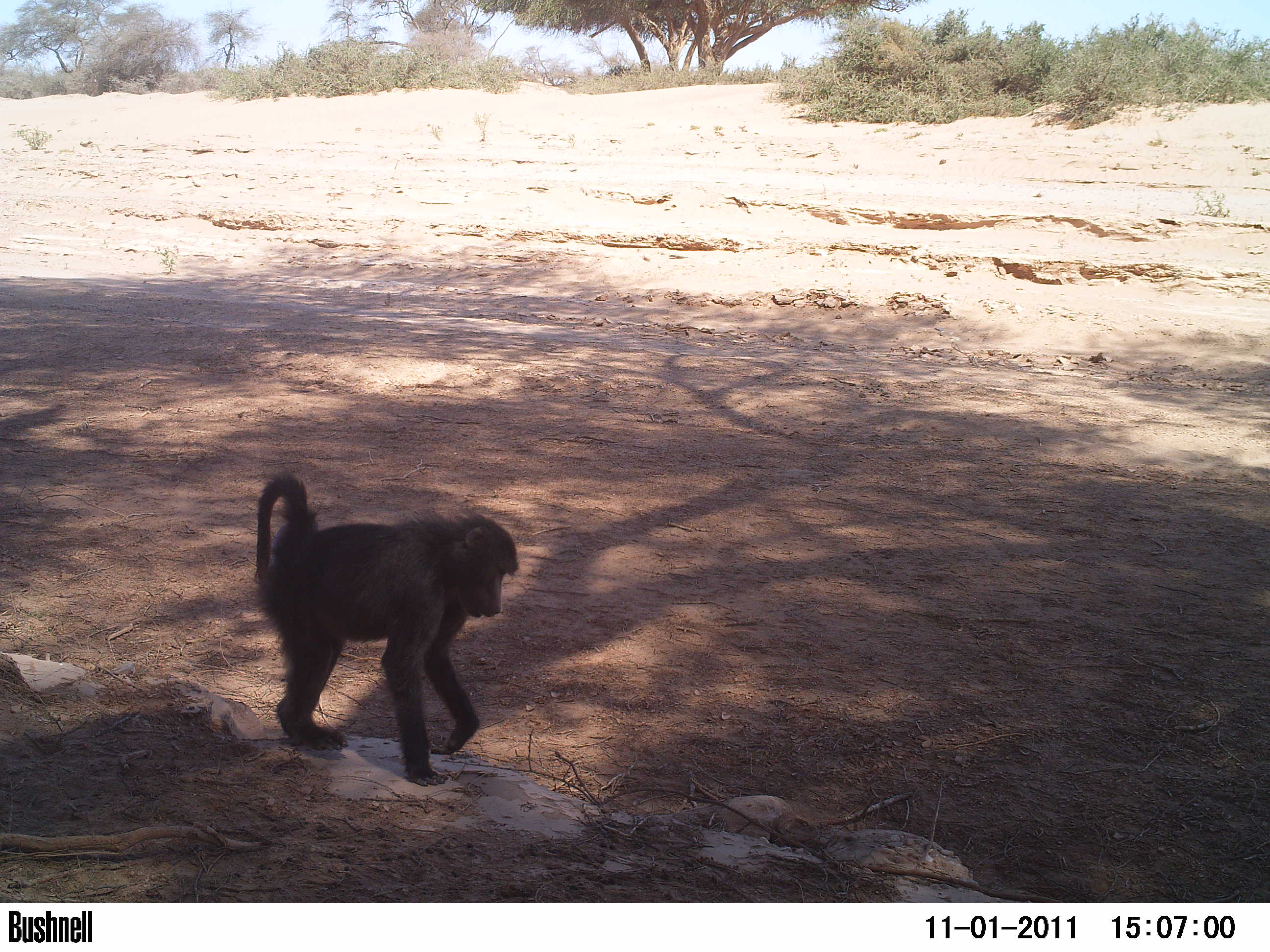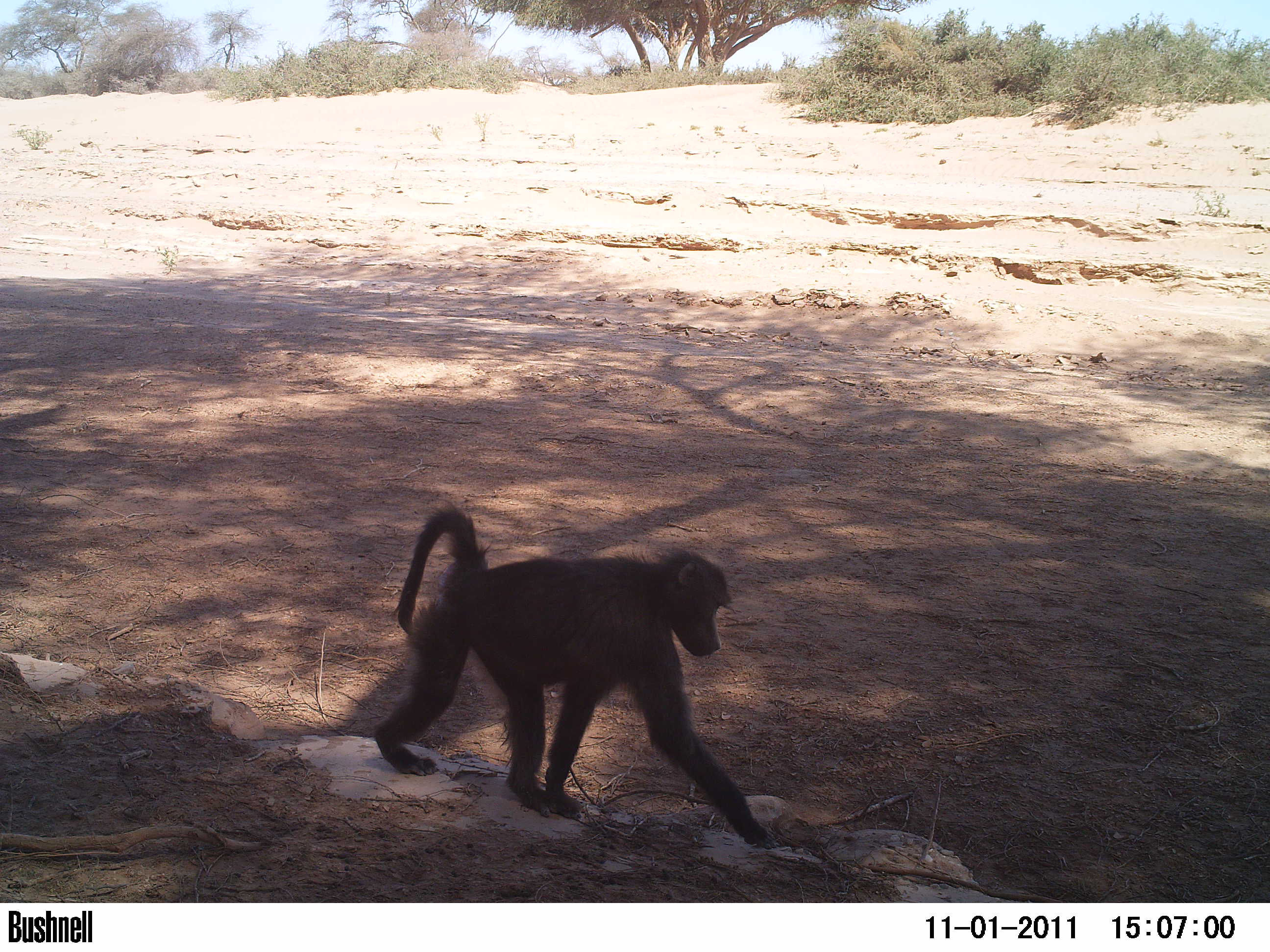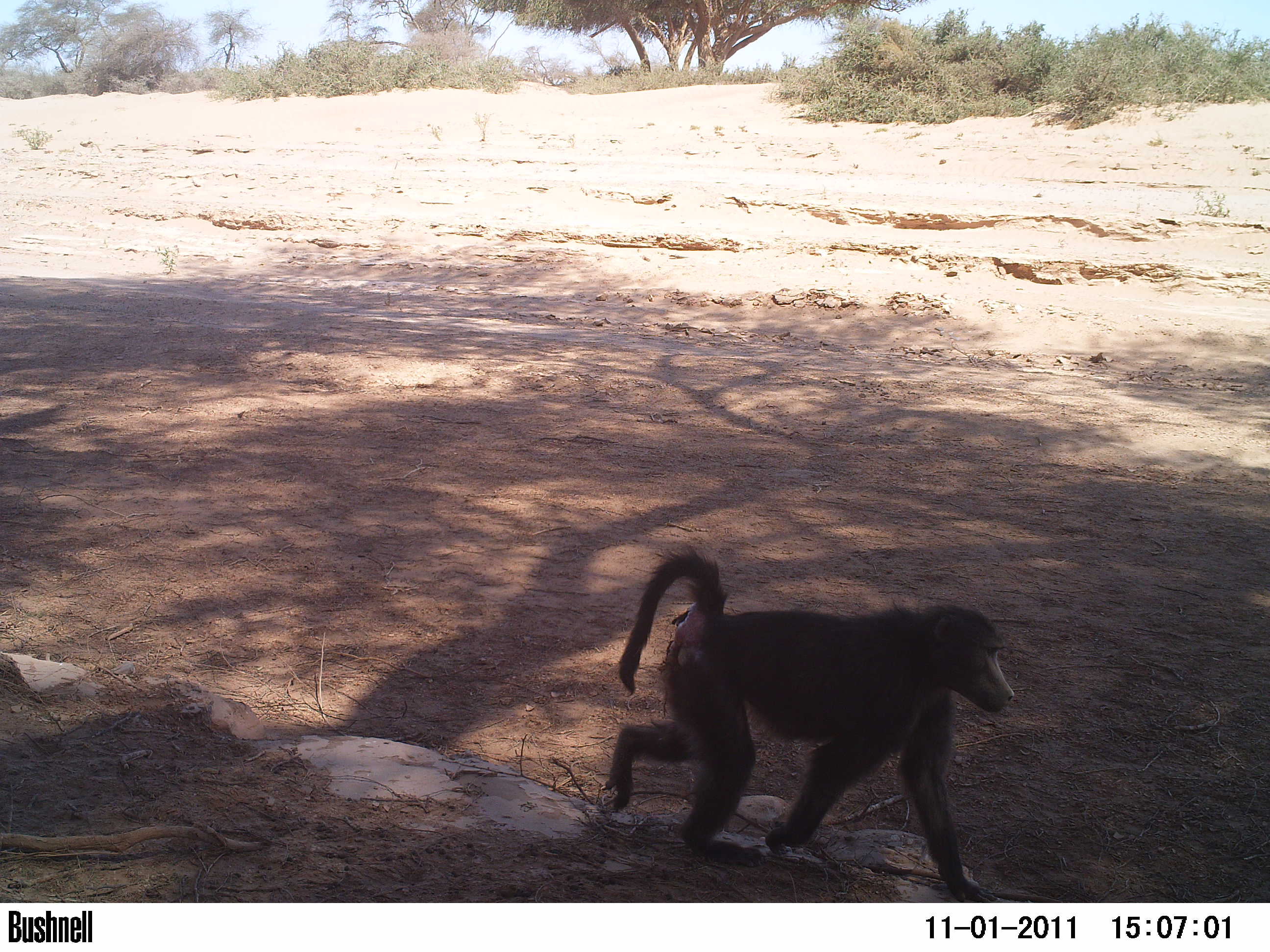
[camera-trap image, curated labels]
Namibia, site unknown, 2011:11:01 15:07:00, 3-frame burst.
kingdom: Animalia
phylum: Chordata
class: Mammalia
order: Primates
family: Cercopithecidae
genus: Papio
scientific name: Papio anubis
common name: olive baboon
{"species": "Papio anubis (olive baboon)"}